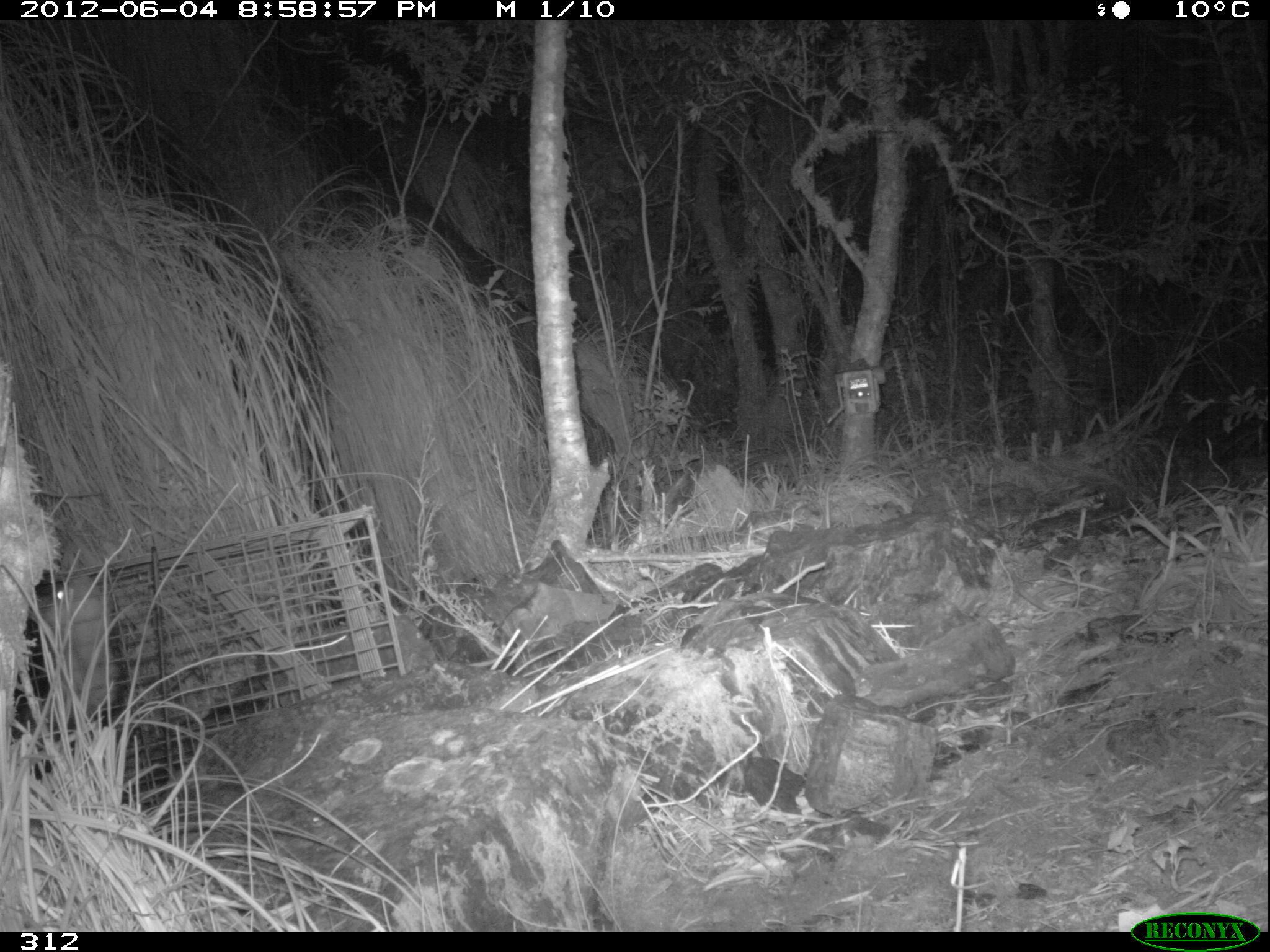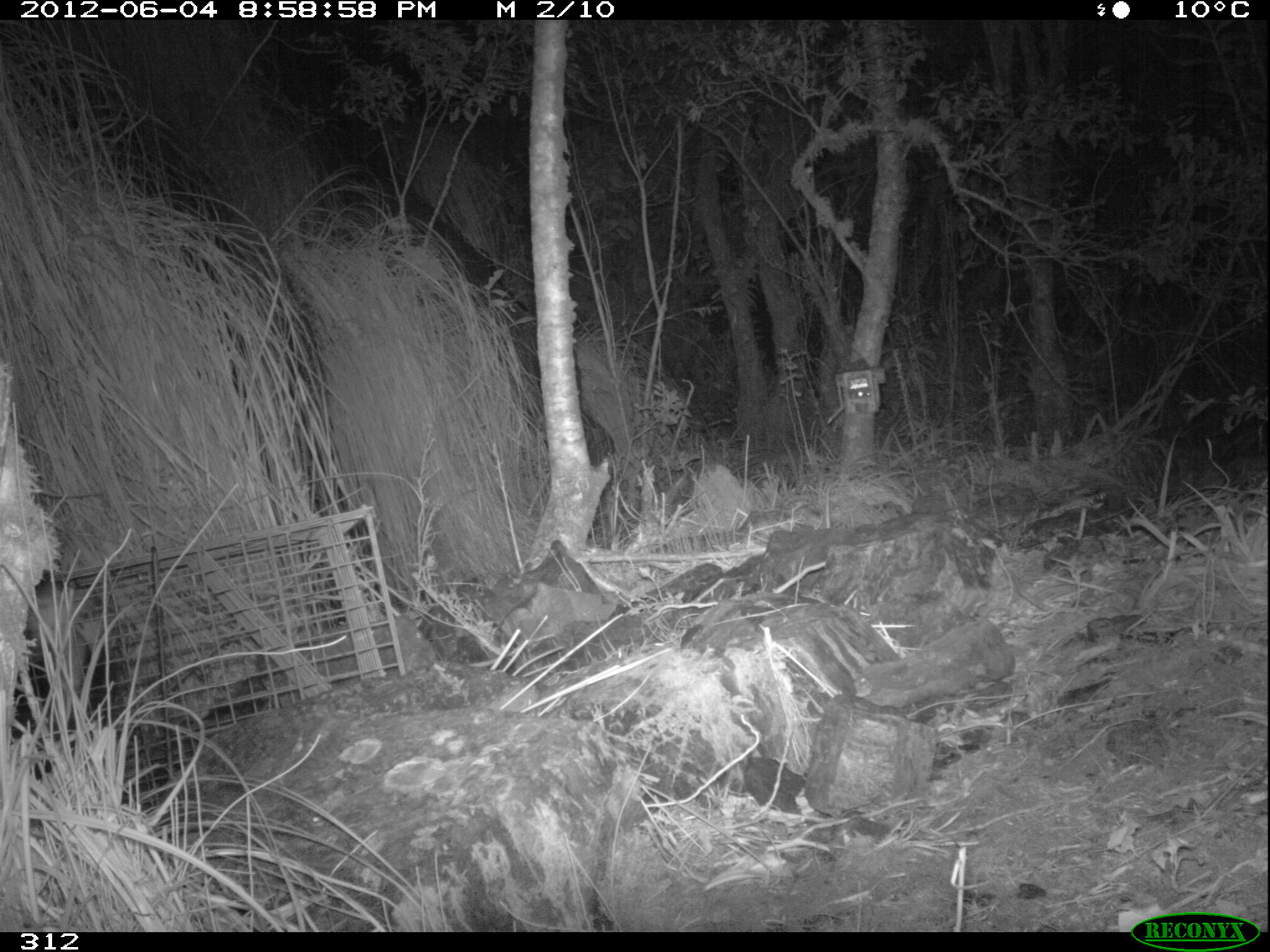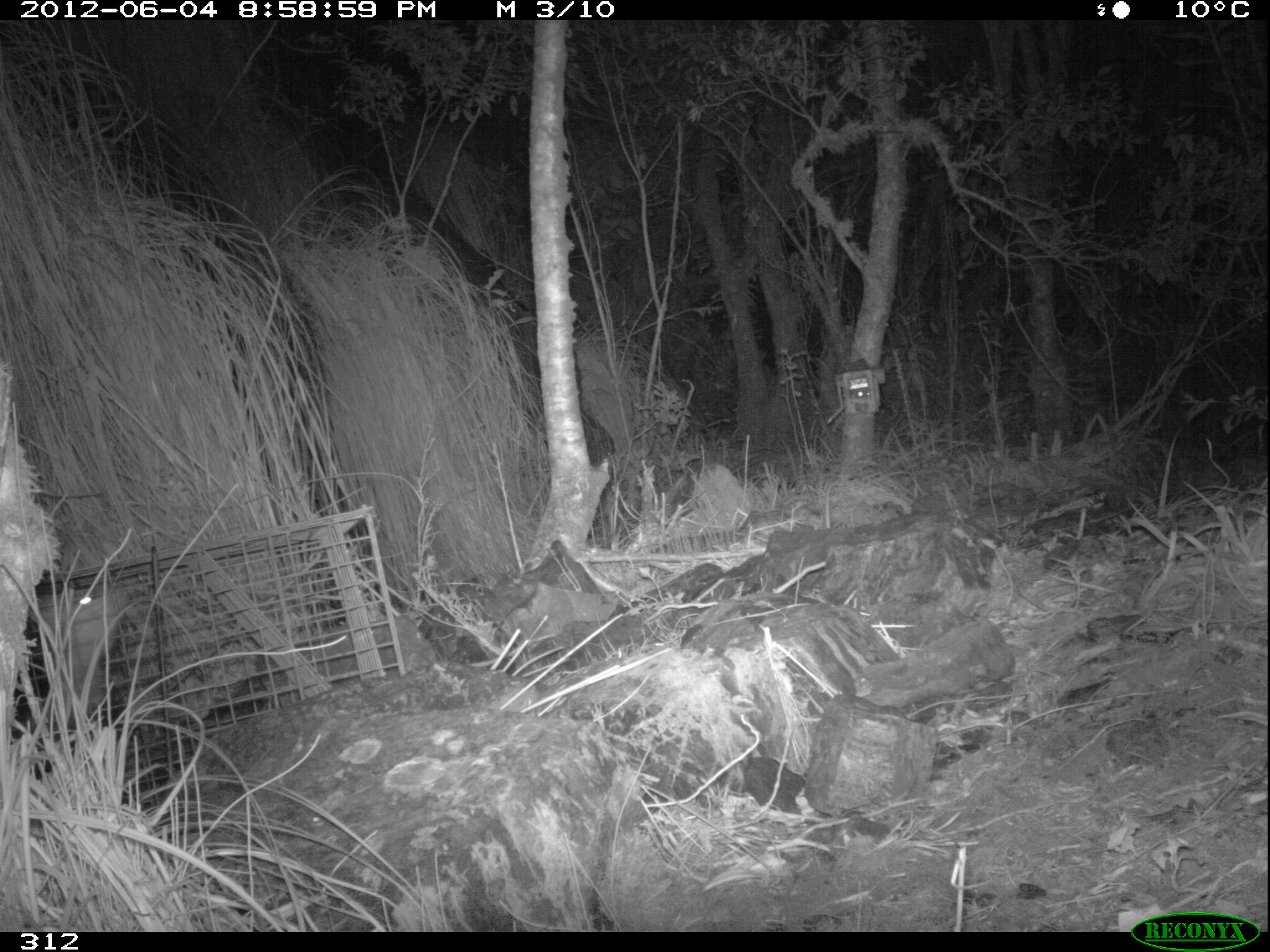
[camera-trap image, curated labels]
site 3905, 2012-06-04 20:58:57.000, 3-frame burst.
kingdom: Animalia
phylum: Chordata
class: Mammalia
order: Didelphimorphia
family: Didelphidae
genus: Didelphis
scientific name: Didelphis pernigra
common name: andean white-eared opossum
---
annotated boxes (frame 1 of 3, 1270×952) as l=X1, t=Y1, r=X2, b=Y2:
didelphis pernigra: l=29, t=574, r=121, b=729